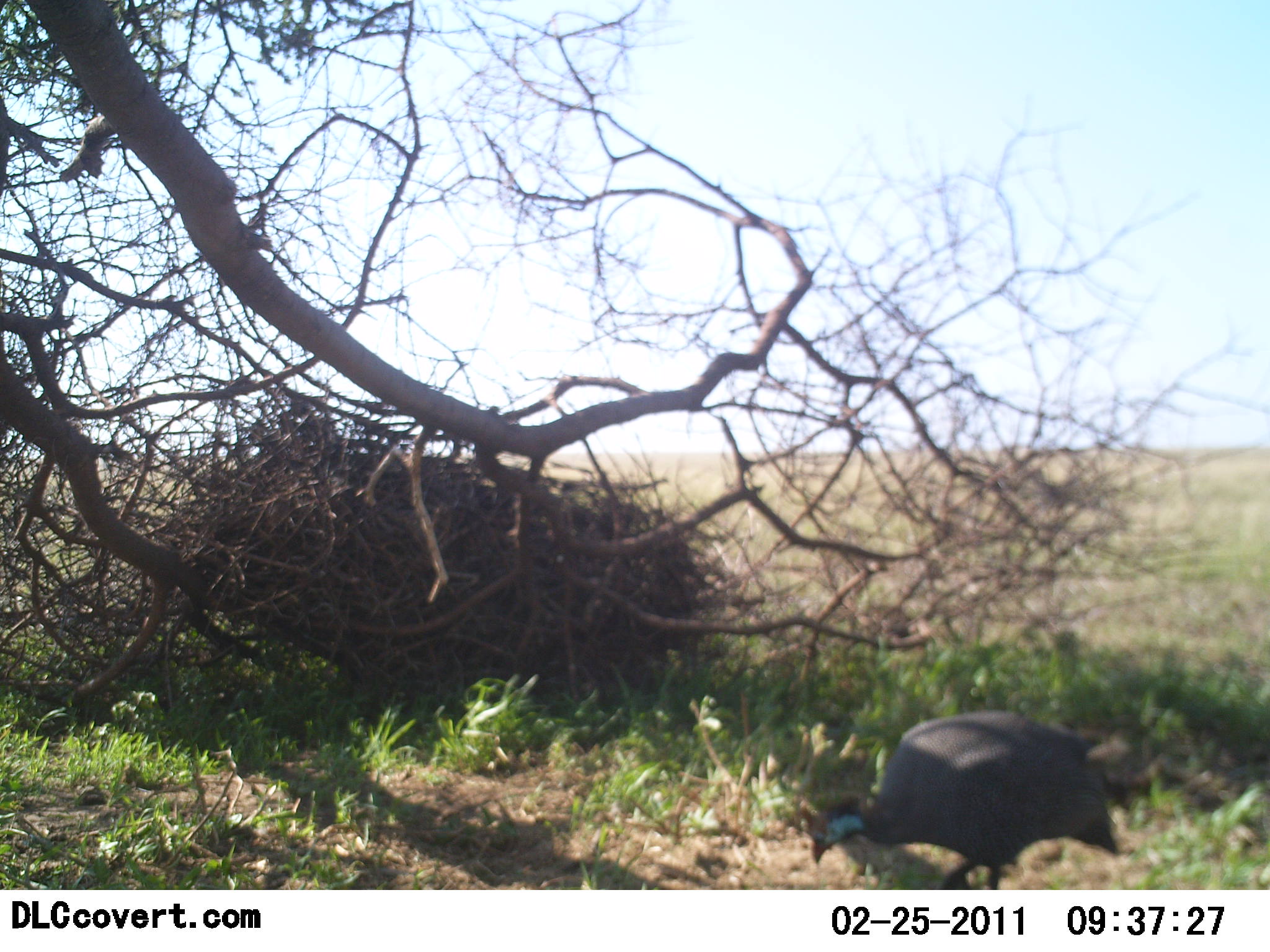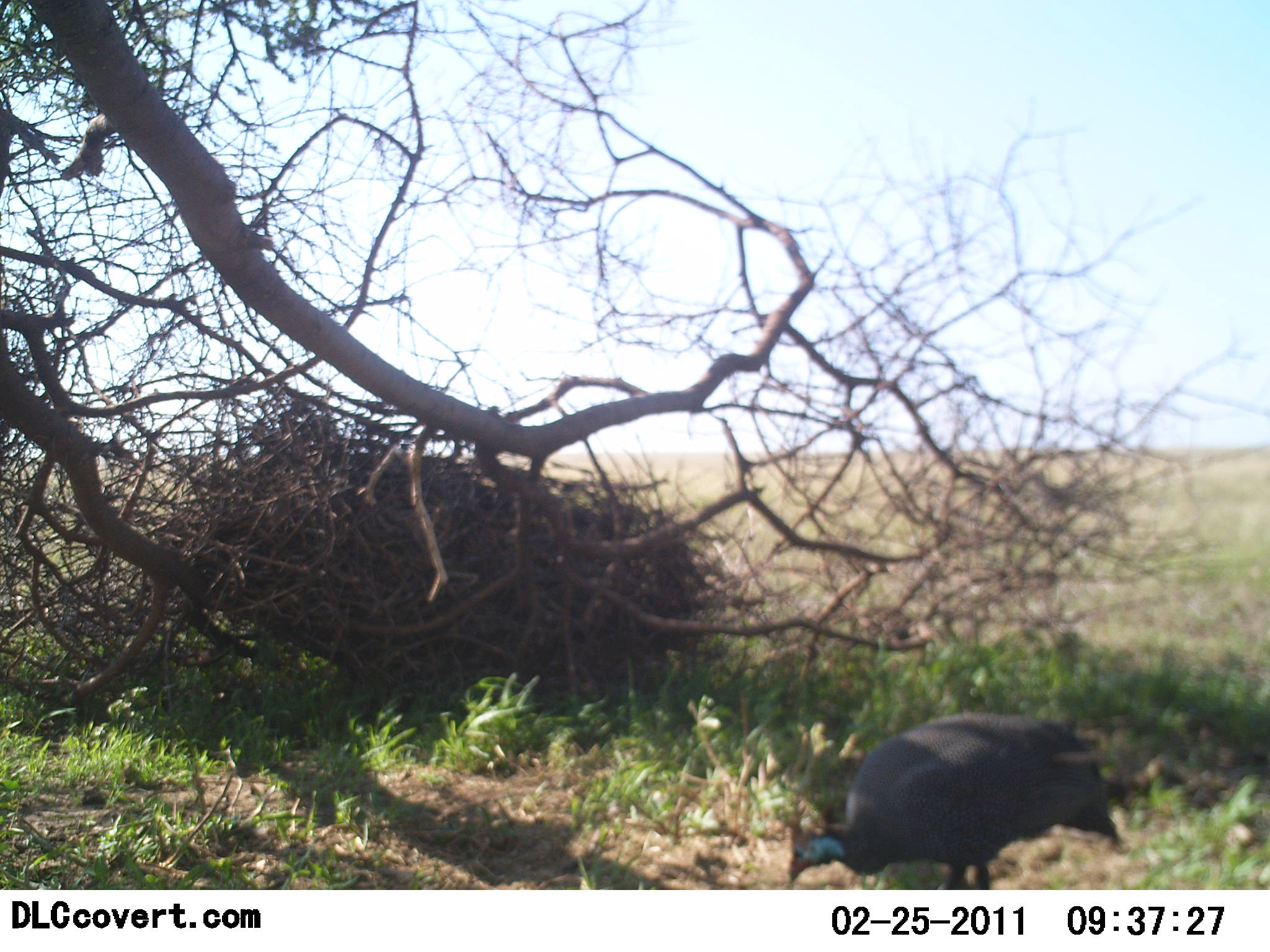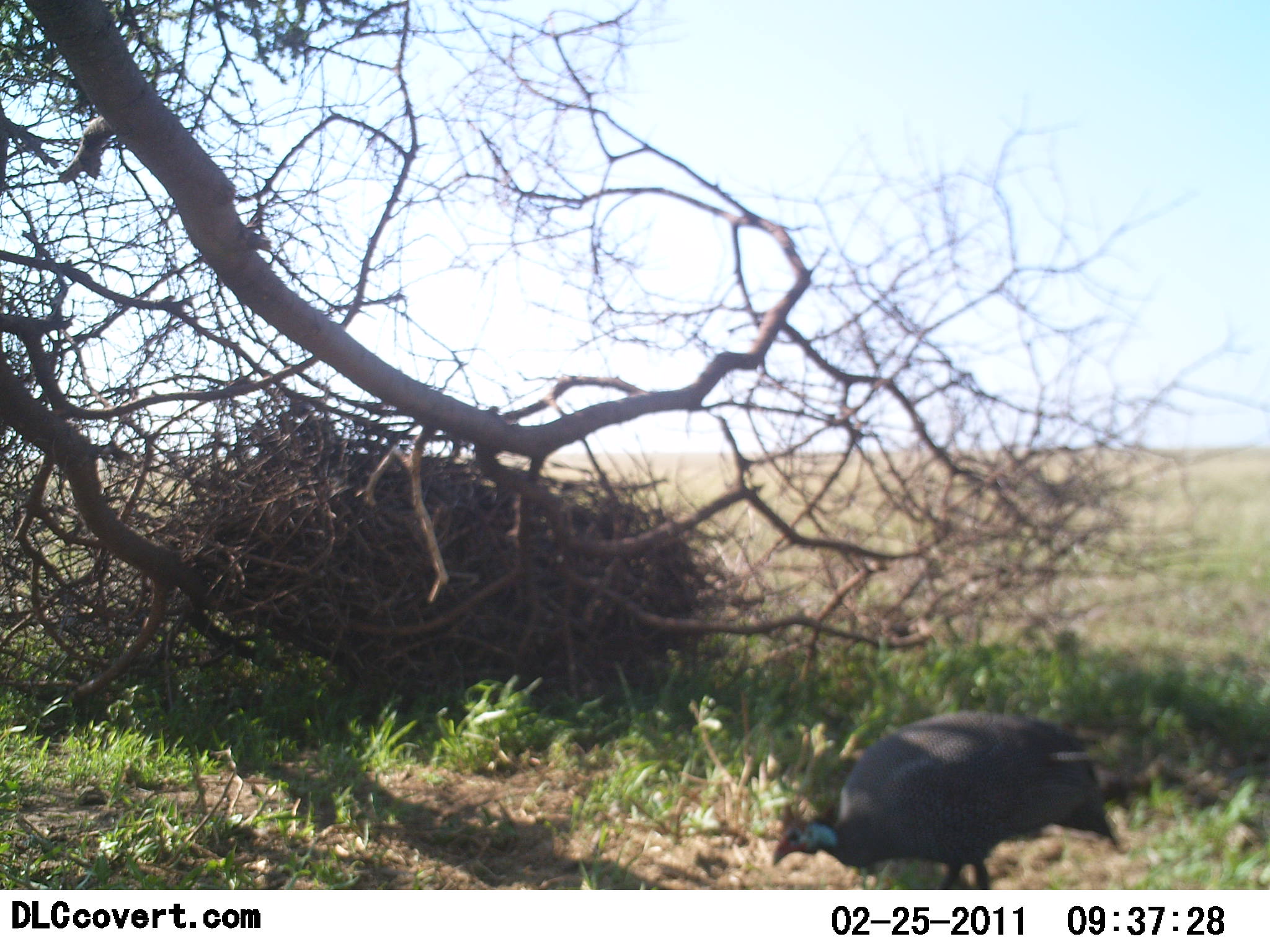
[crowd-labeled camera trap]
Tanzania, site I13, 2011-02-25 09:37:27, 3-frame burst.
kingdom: Animalia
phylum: Chordata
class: Aves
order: Galliformes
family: Numididae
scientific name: Numididae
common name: guinea fowl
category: guineafowl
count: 1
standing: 57%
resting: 0%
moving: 14%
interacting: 0%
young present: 0%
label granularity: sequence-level